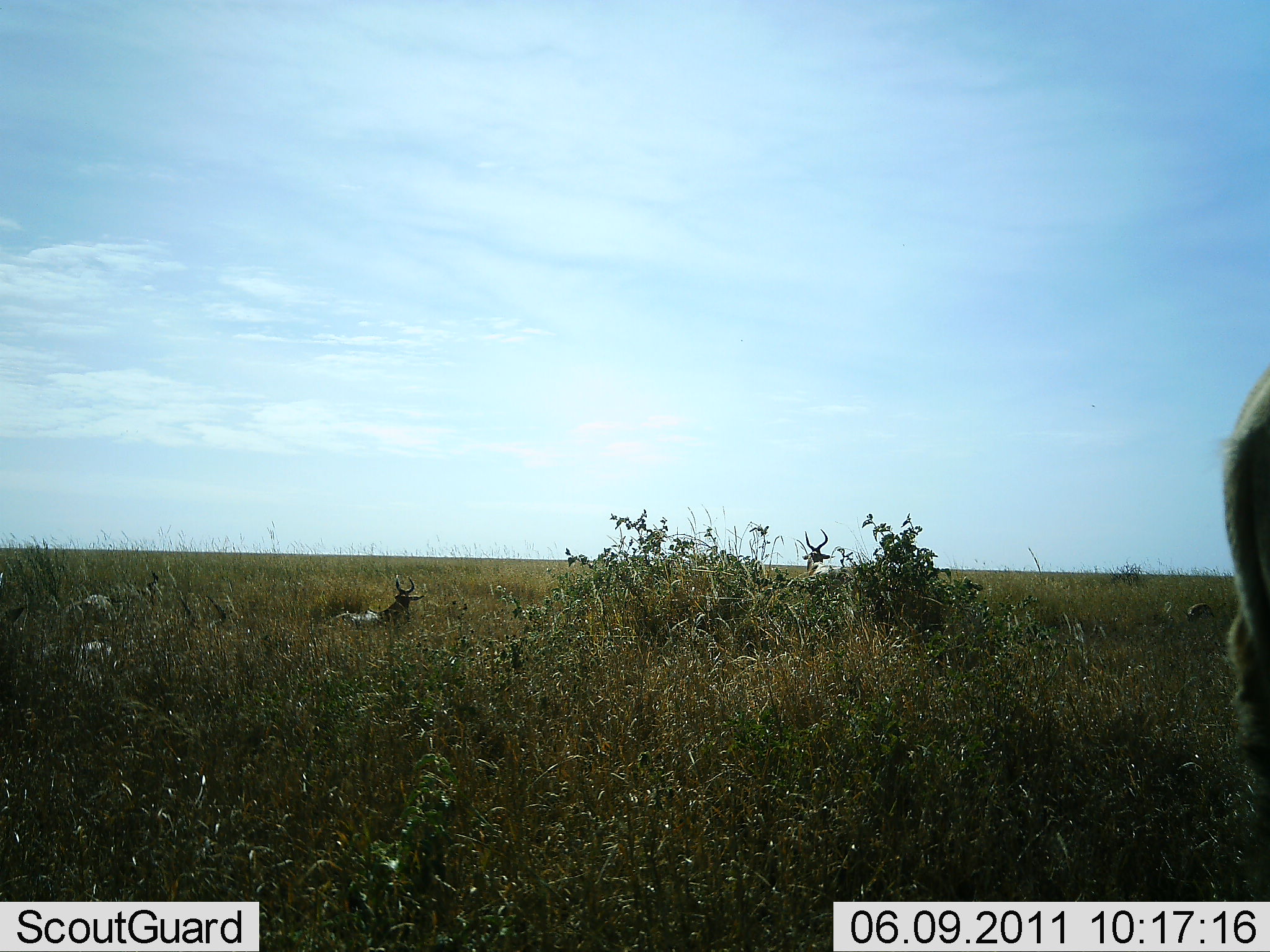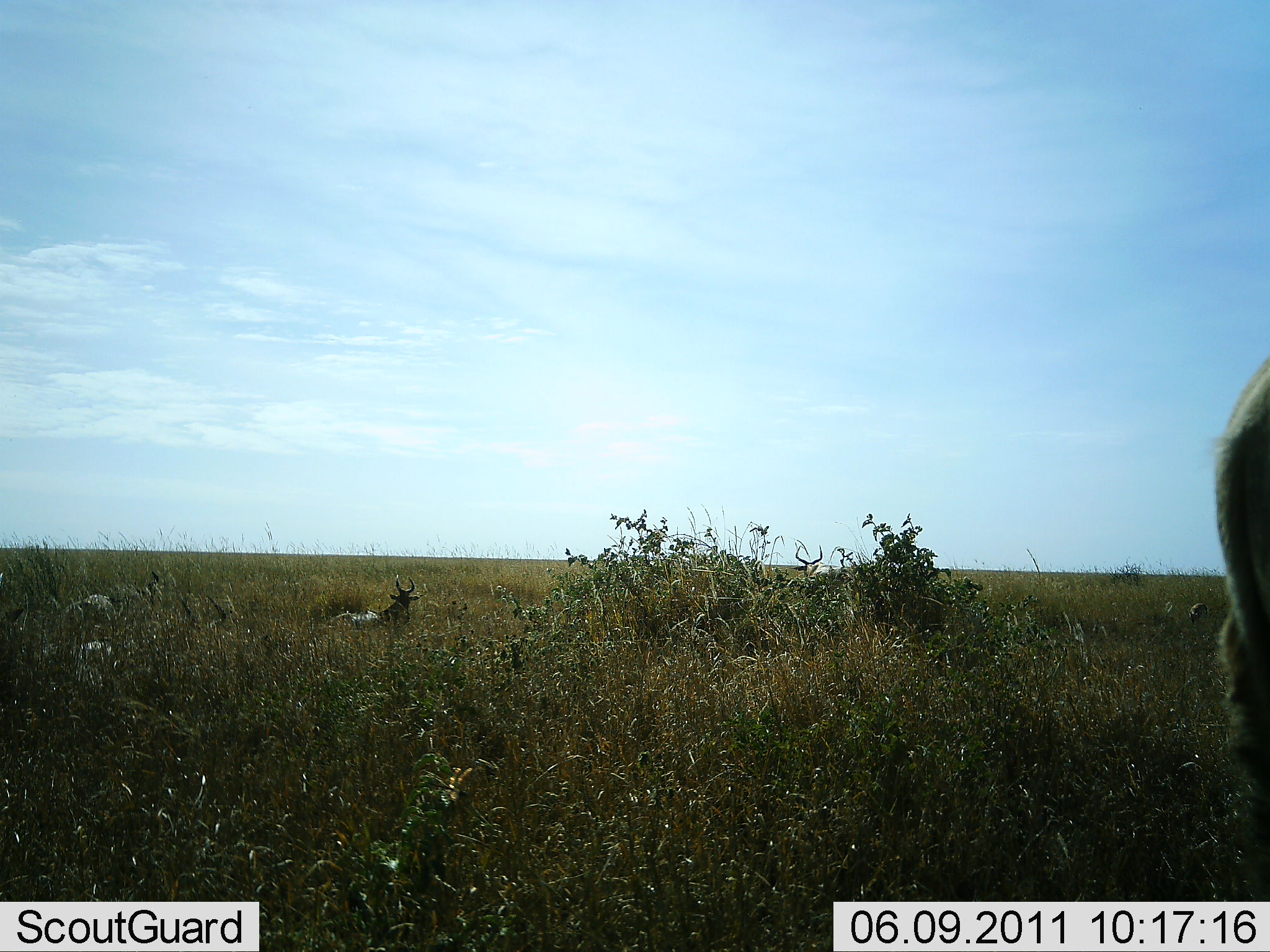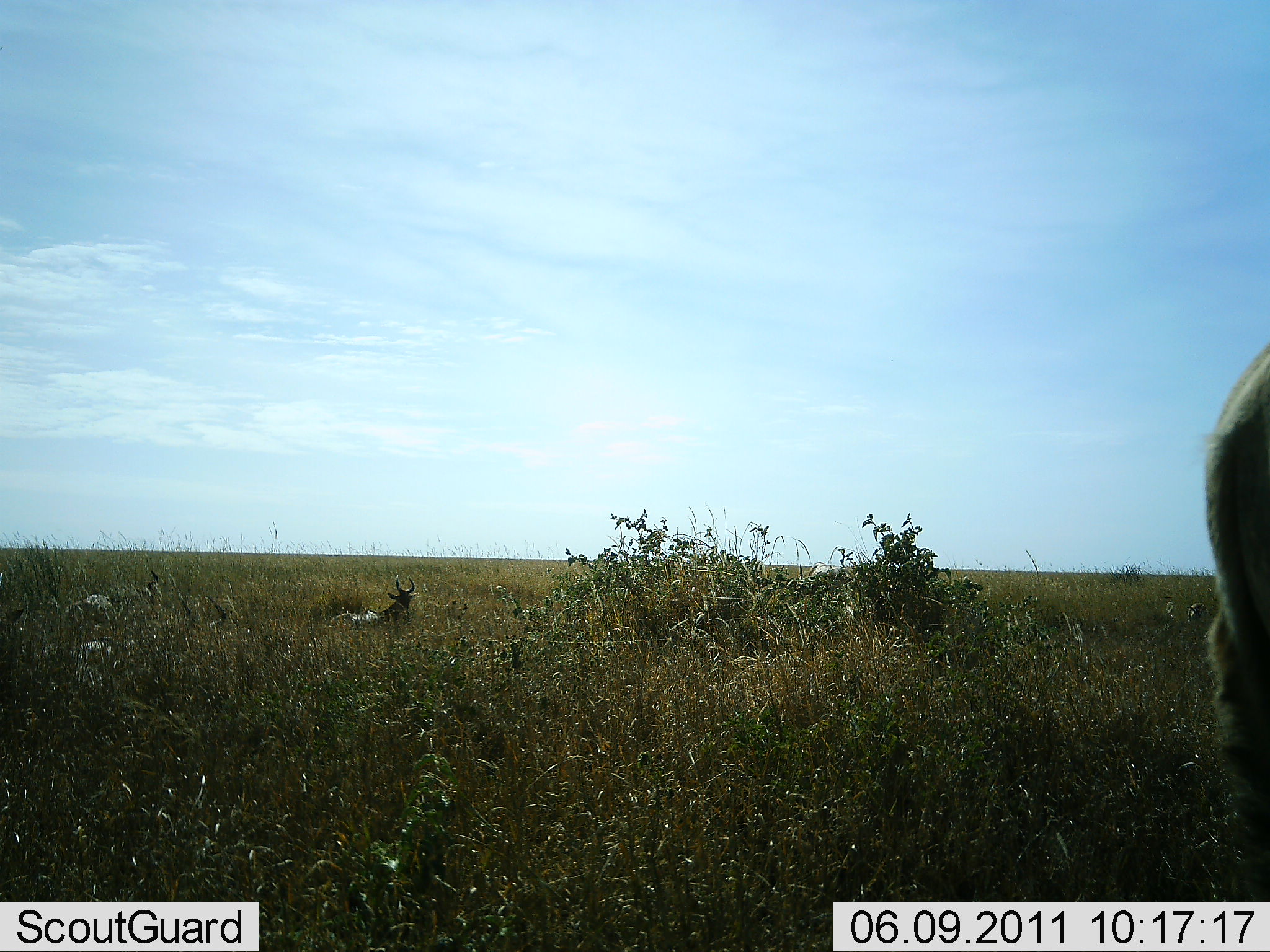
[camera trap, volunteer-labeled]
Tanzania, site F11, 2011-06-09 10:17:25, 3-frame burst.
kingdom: Animalia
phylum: Chordata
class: Mammalia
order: Artiodactyla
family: Bovidae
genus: Alcelaphus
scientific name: Alcelaphus buselaphus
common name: hartebeest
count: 3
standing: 82%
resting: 73%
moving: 0%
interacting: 0%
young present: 0%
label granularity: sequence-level